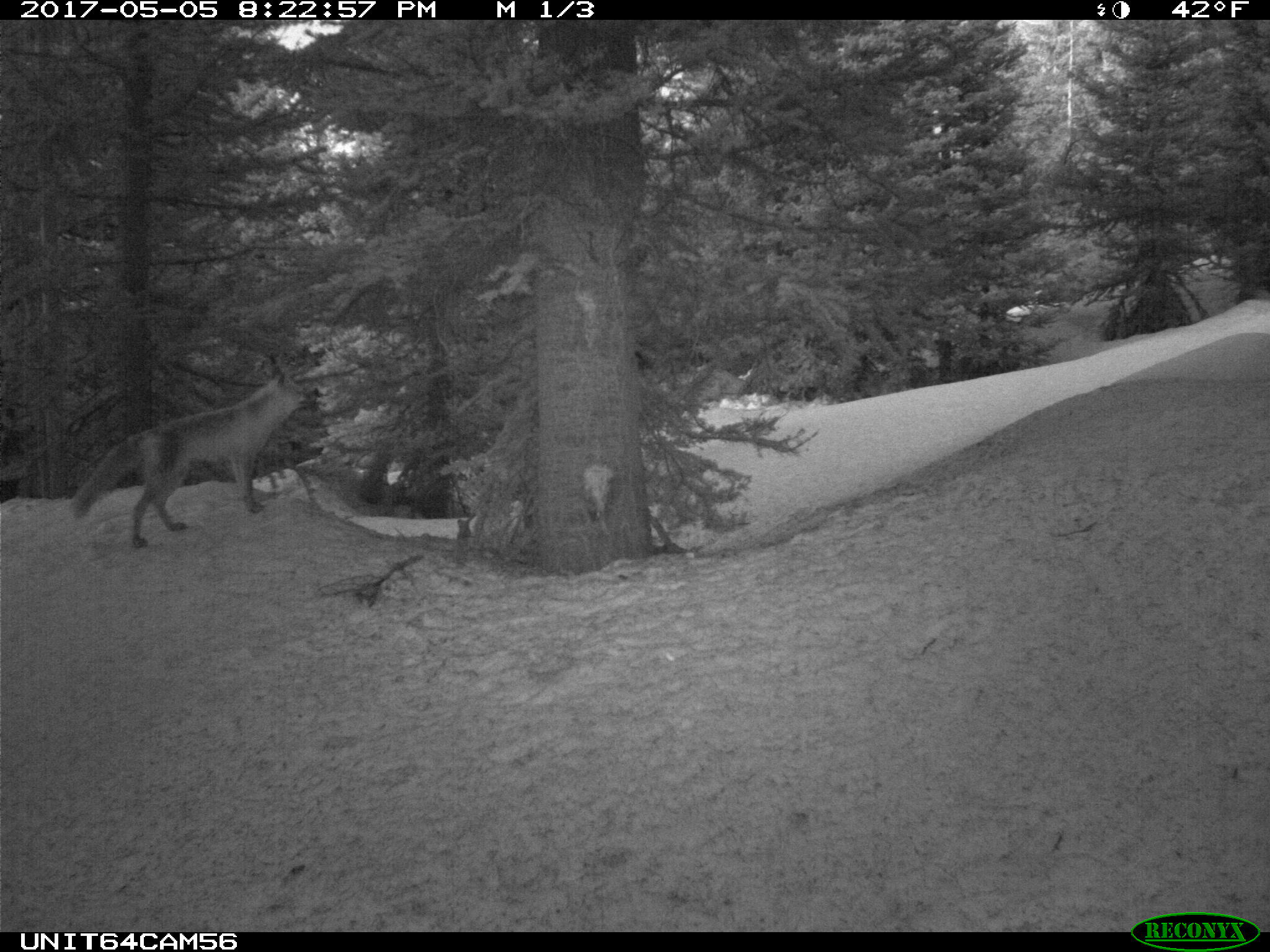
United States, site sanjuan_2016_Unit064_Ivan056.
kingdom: Animalia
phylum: Chordata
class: Mammalia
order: Carnivora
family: Canidae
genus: Vulpes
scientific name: Vulpes vulpes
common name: red fox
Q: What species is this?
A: Vulpes vulpes (red fox).